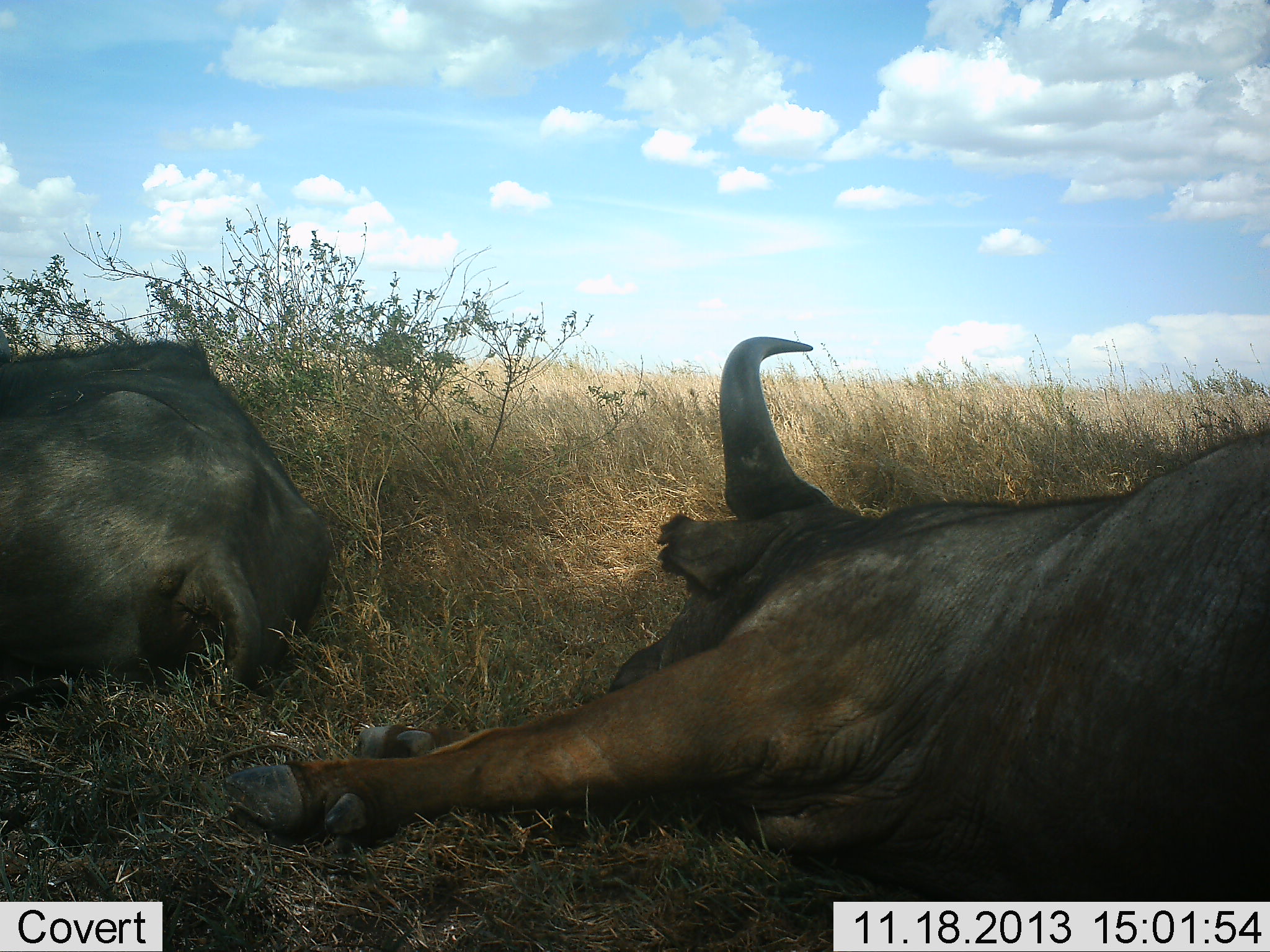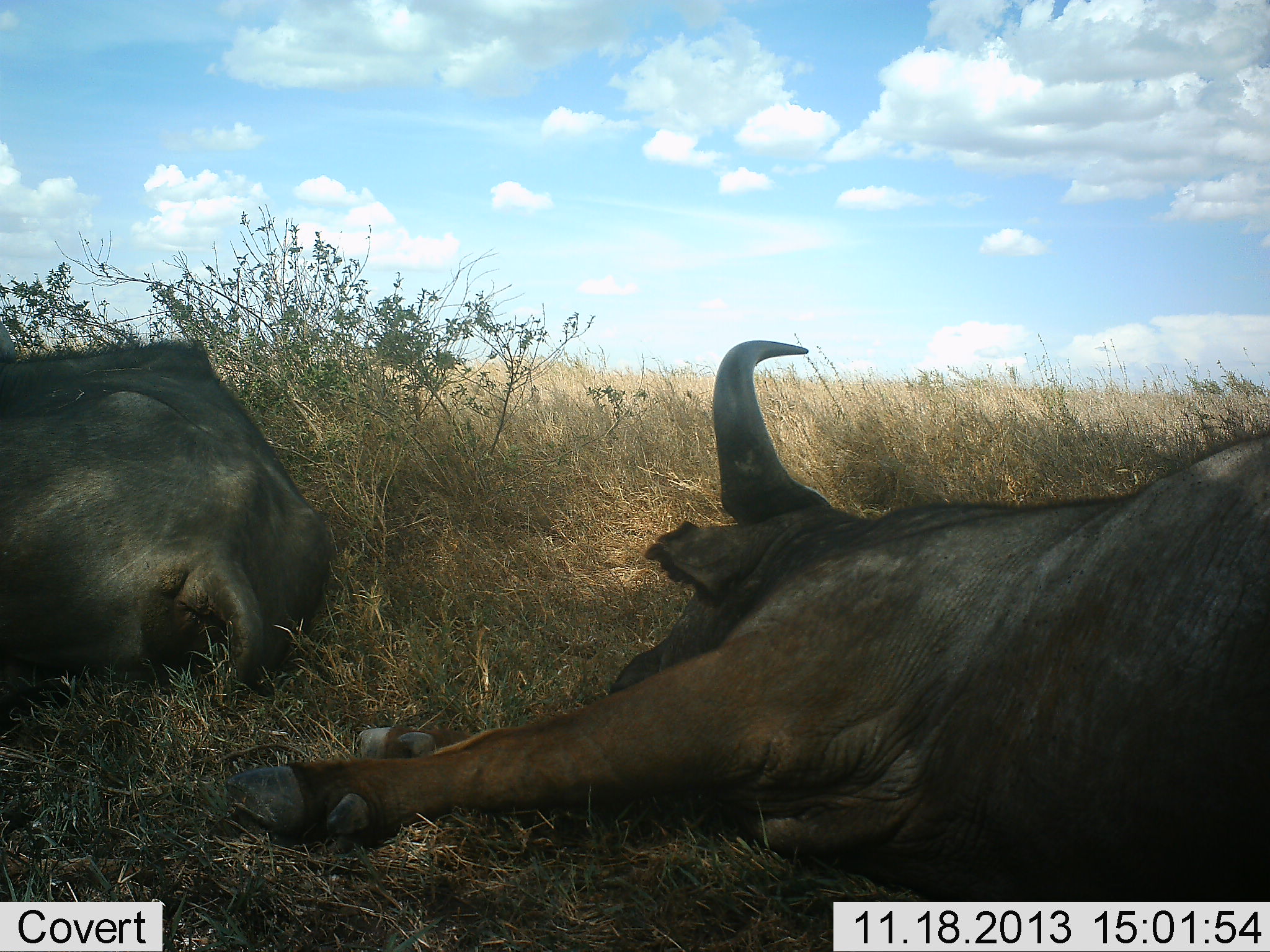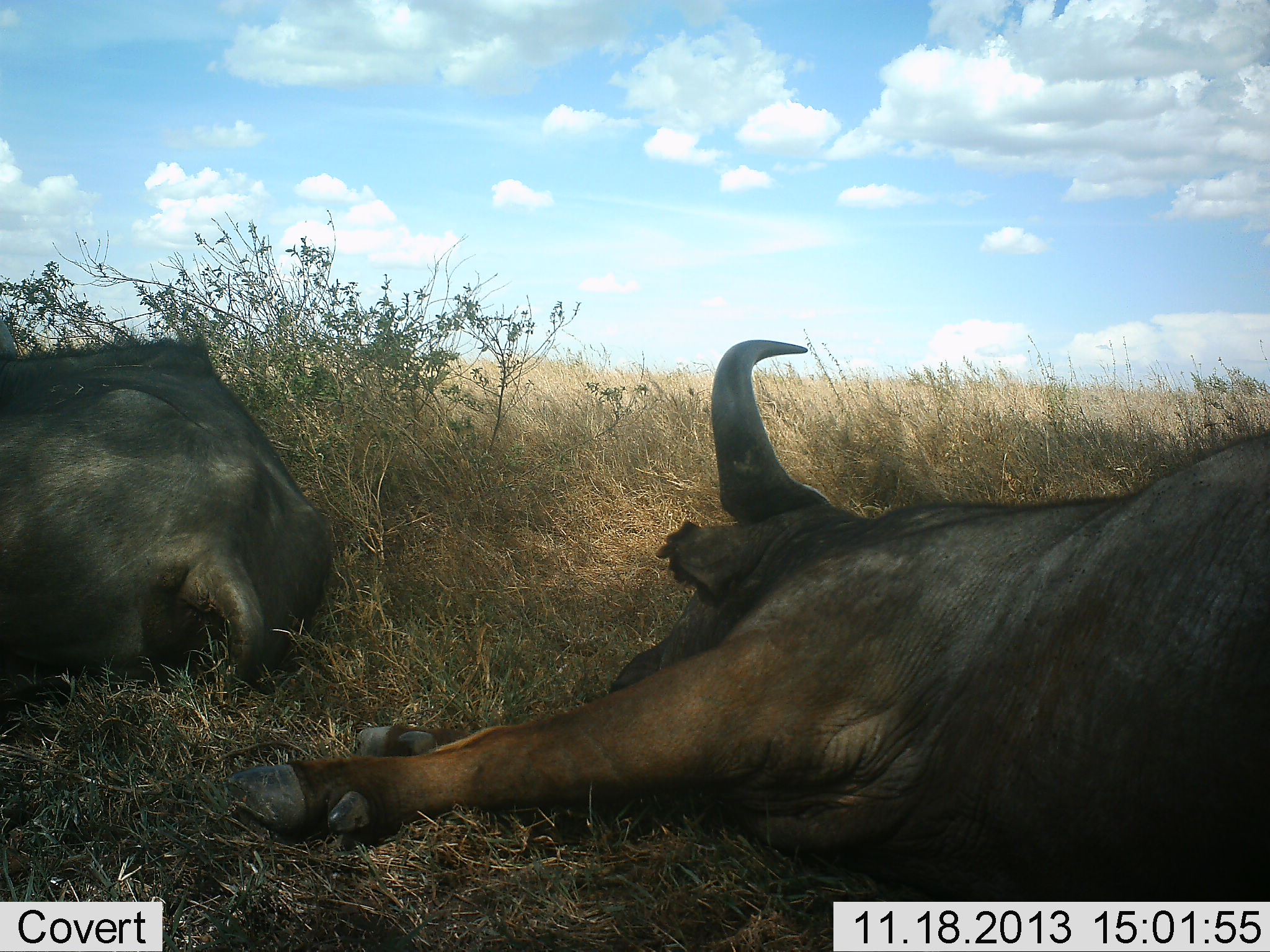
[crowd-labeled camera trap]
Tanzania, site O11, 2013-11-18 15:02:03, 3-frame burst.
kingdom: Animalia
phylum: Chordata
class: Mammalia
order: Artiodactyla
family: Bovidae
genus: Syncerus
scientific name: Syncerus caffer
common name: cape buffalo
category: buffalo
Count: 2.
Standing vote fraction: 0%.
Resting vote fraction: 100%.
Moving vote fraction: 0%.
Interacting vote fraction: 0%.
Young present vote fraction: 0%.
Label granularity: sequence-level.